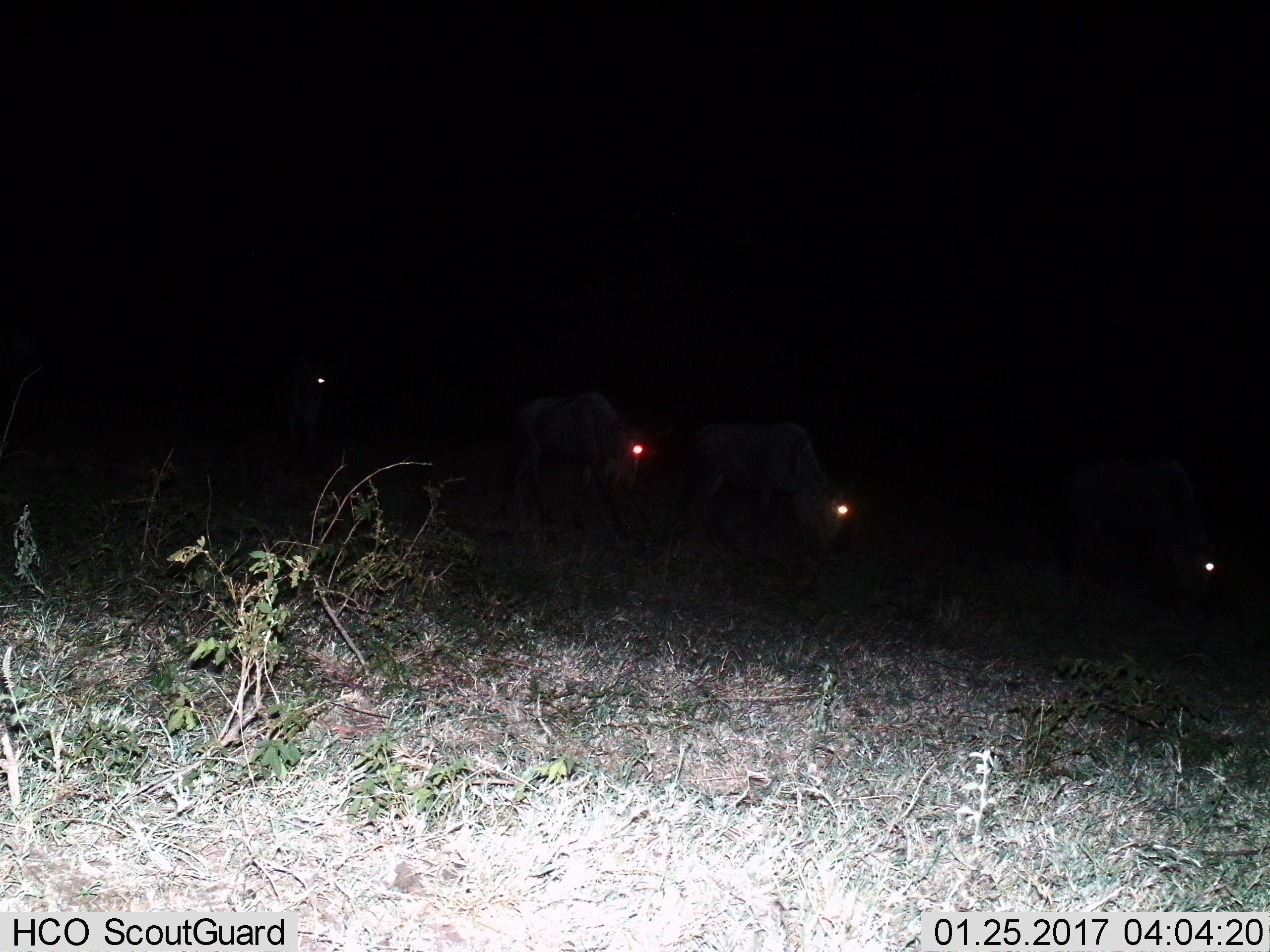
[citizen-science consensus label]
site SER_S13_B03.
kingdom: Animalia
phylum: Chordata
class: Mammalia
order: Artiodactyla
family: Bovidae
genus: Connochaetes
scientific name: Connochaetes taurinus taurinus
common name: blue wildebeest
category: wildebeestblue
Wildebeestblue (blue wildebeest) (Connochaetes taurinus taurinus), count 4. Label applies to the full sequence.